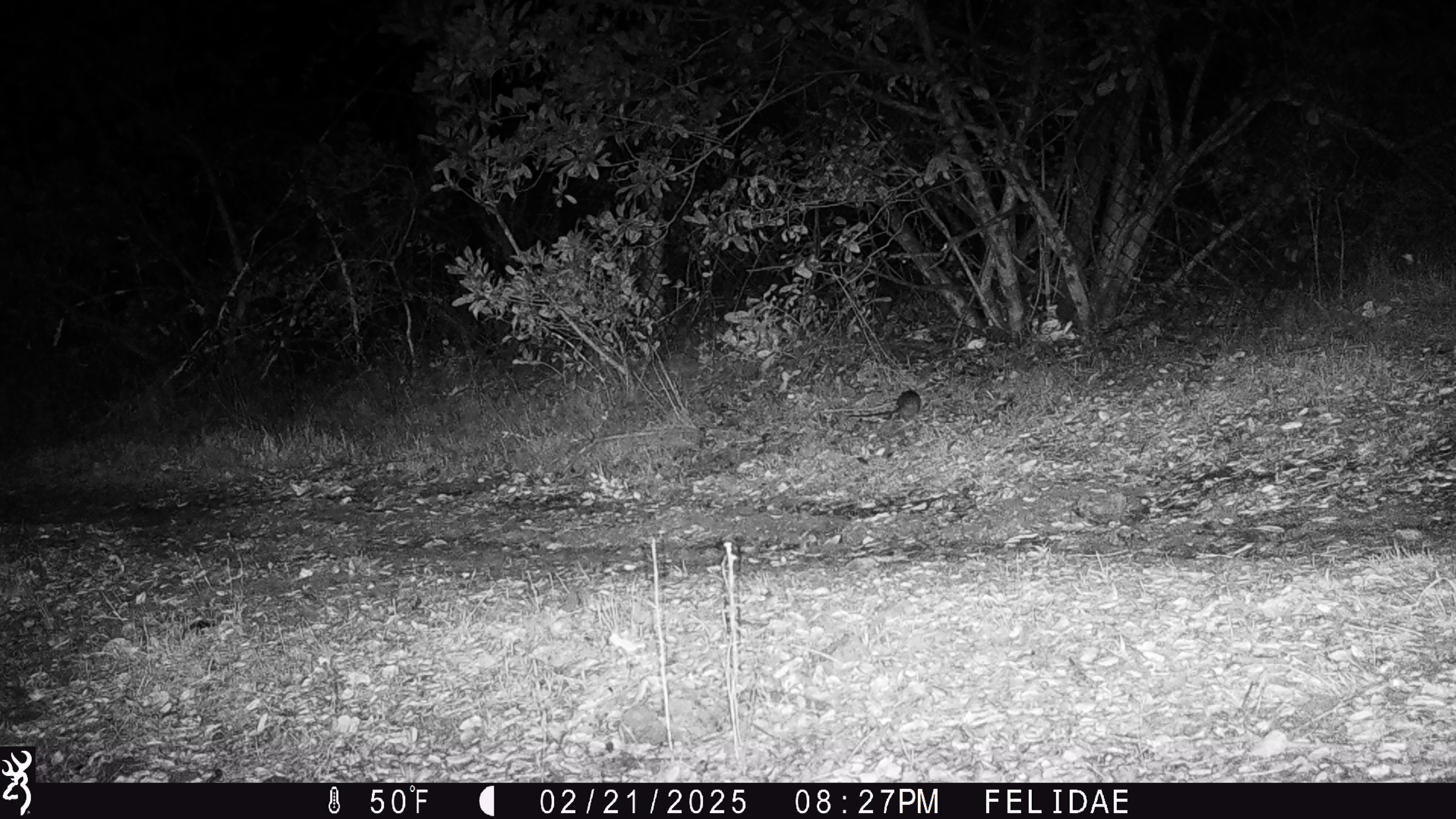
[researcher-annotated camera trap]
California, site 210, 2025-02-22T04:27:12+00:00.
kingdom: Animalia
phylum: Chordata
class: Mammalia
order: Rodentia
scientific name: Rodentia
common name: mouse or rat